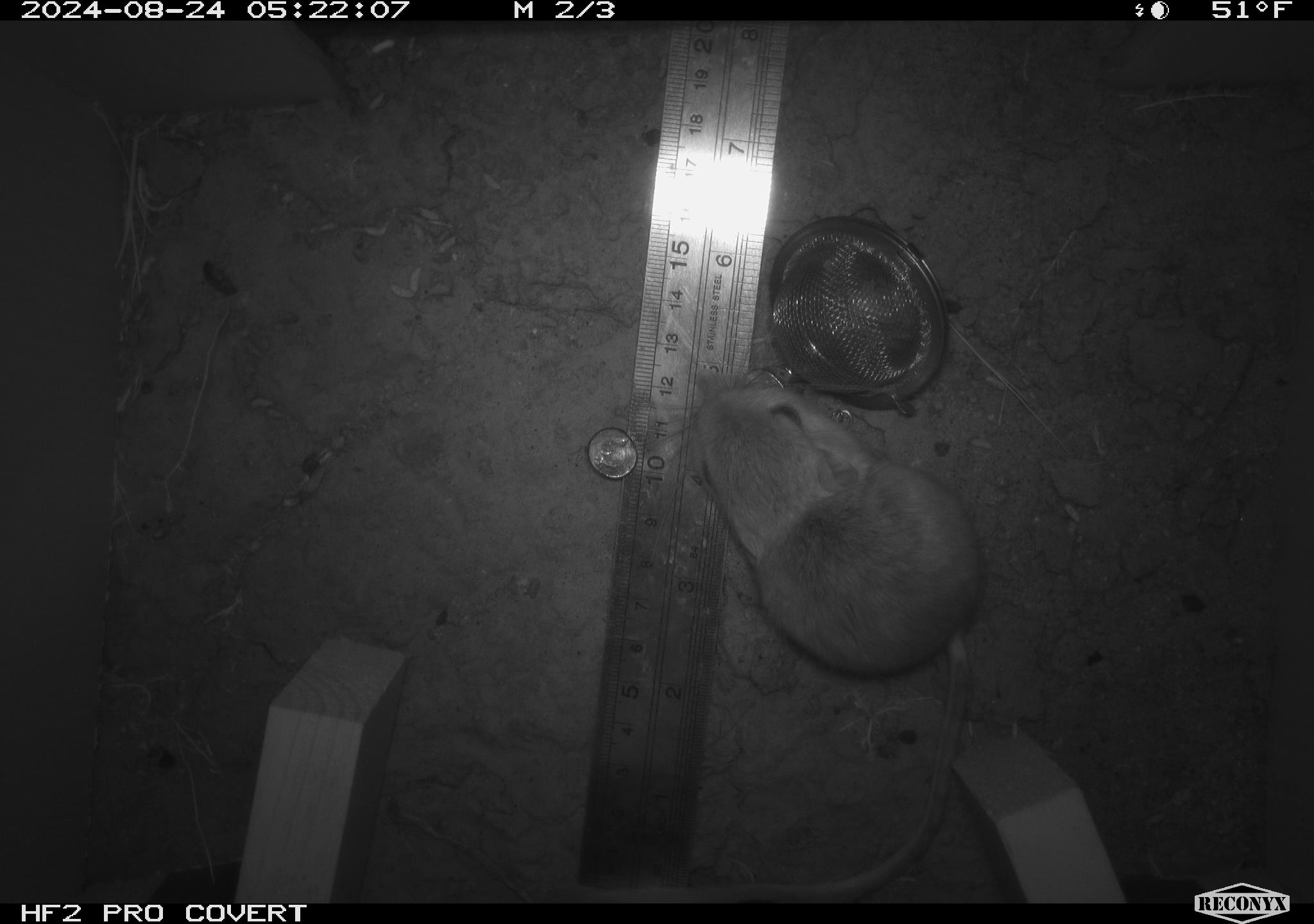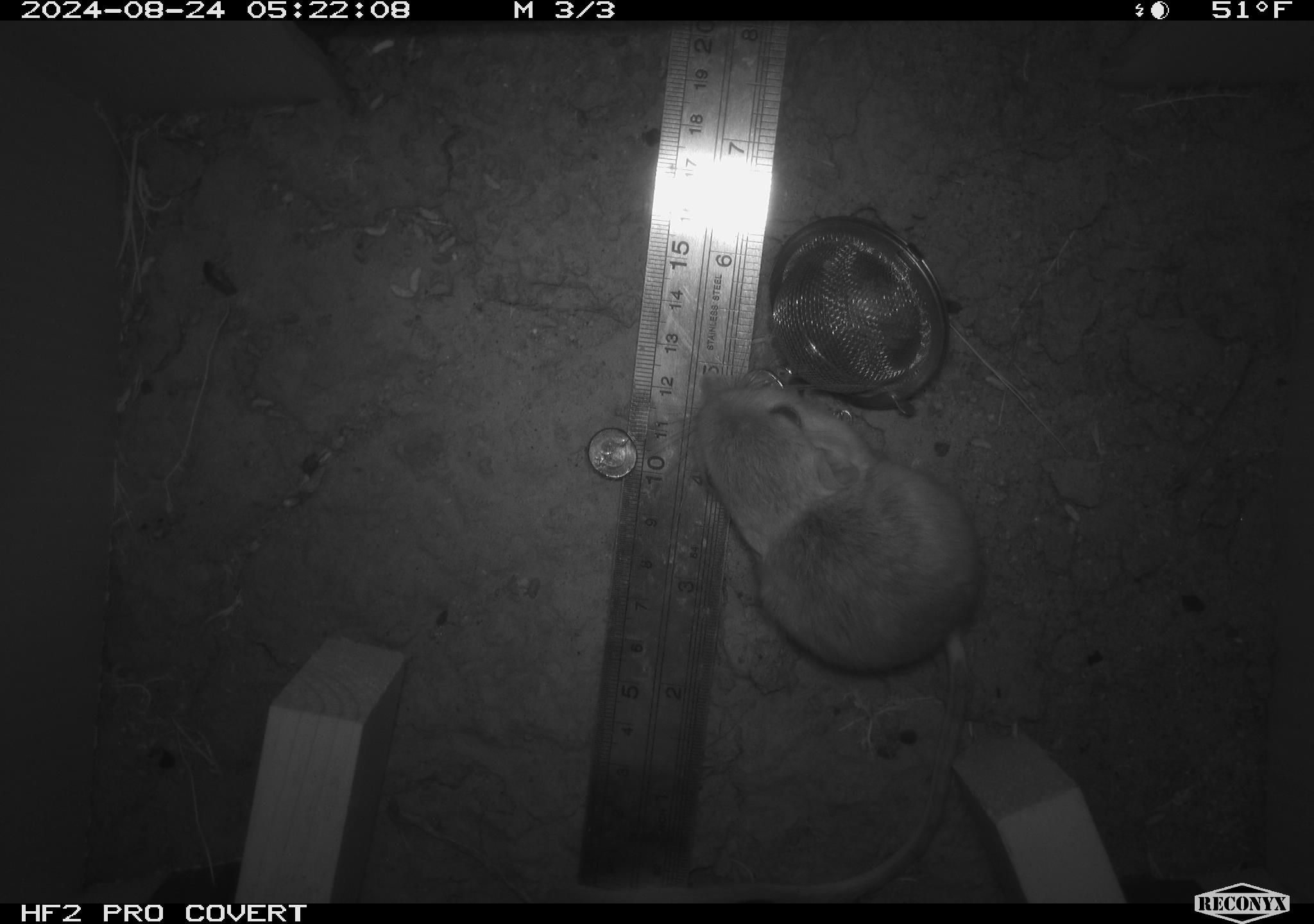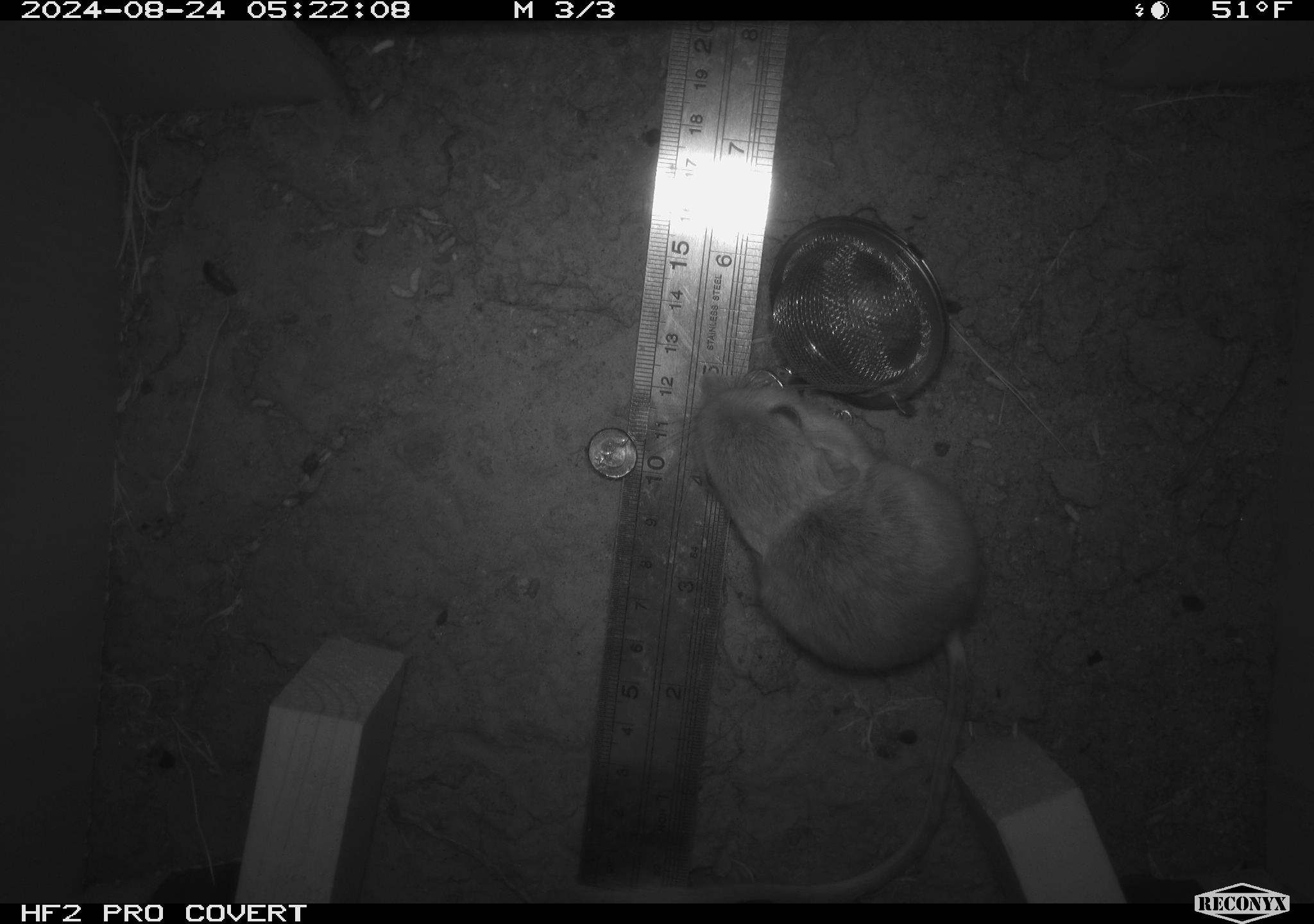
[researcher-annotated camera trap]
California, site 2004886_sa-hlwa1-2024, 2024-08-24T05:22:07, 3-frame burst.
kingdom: Animalia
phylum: Chordata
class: Mammalia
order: Rodentia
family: Heteromyidae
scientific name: Heteromyidae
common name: kangaroo rats and pocket mice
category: heteromyidae family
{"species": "heteromyidae family (kangaroo rats and pocket mice) (Heteromyidae)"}